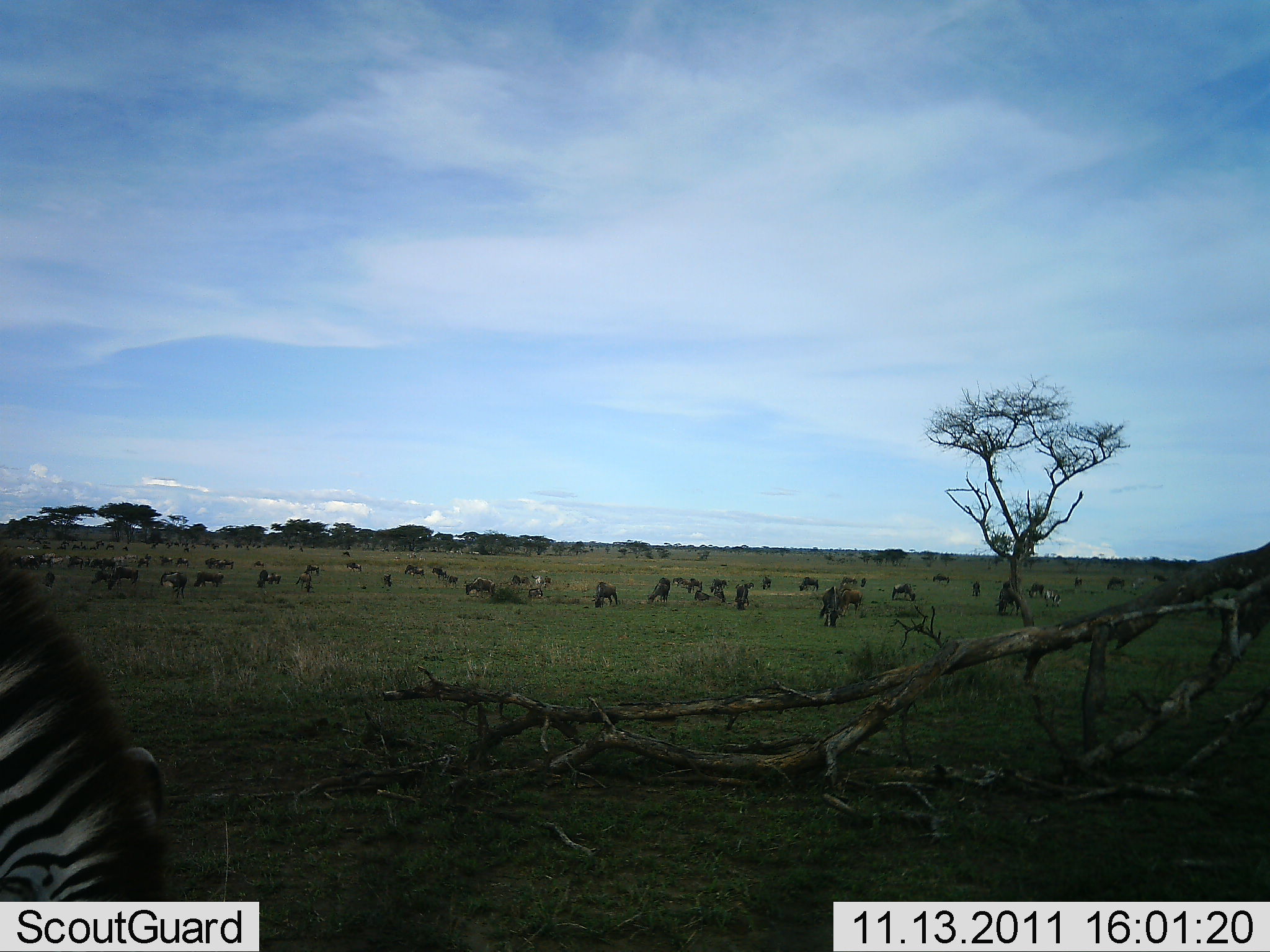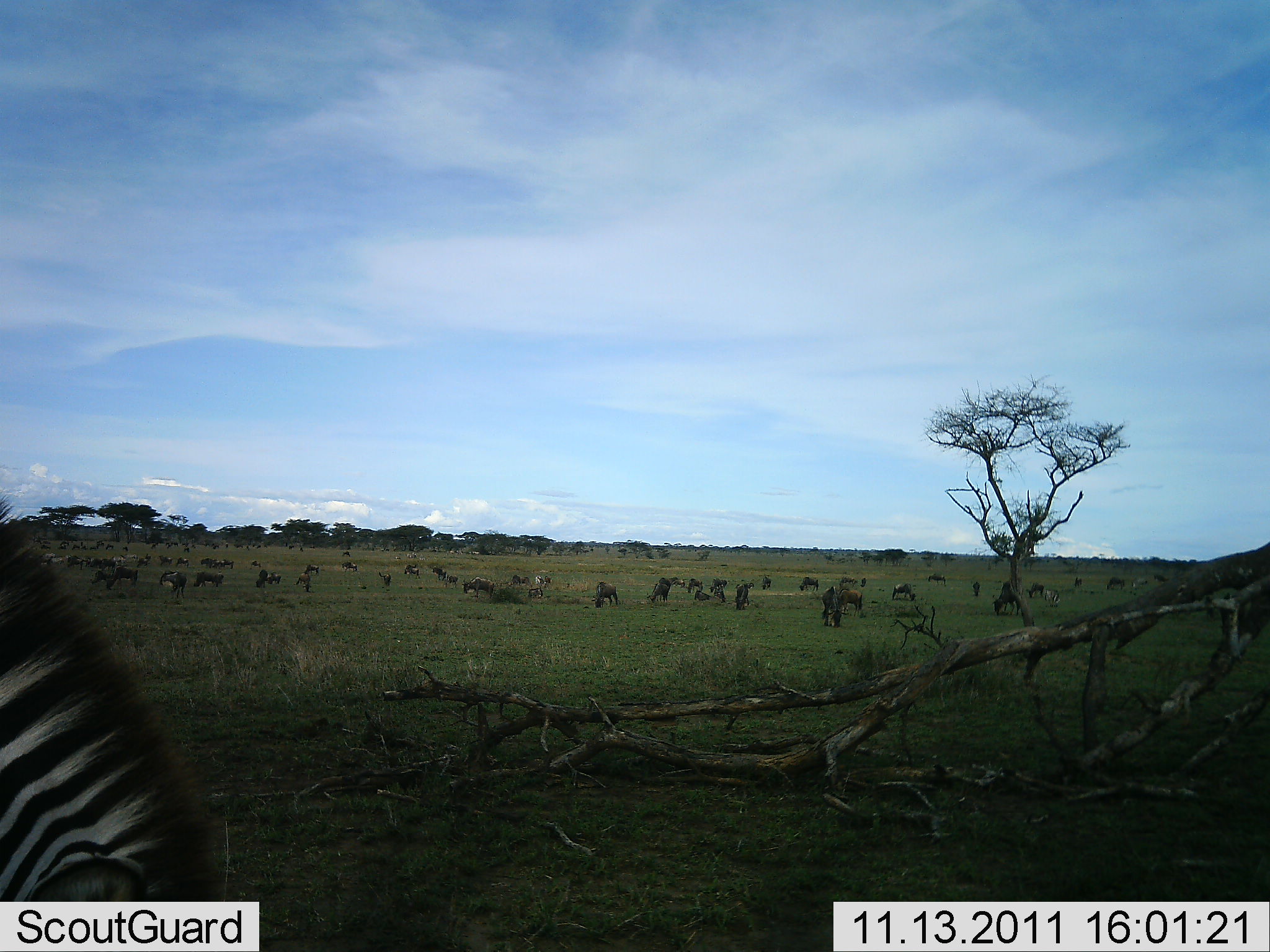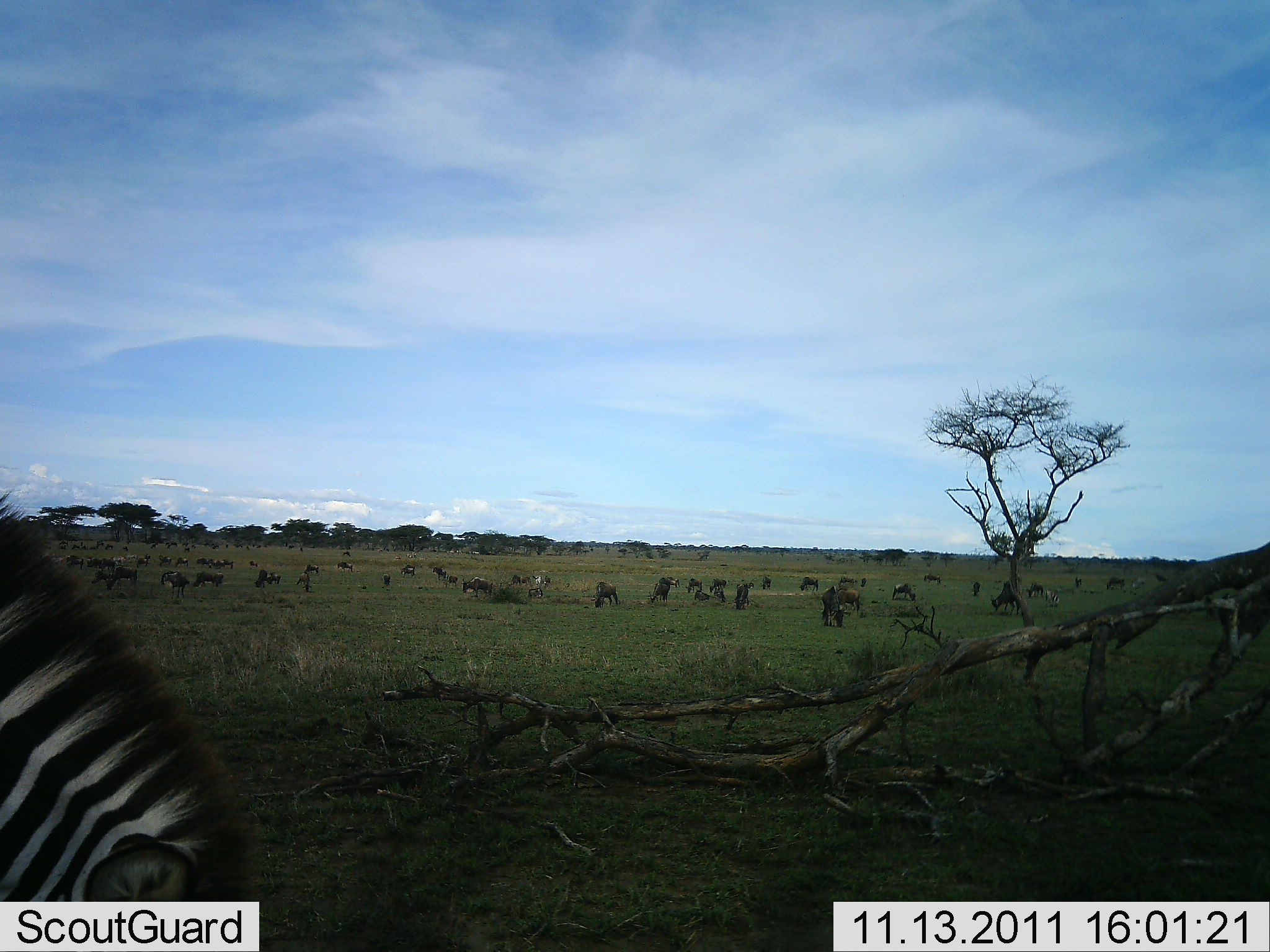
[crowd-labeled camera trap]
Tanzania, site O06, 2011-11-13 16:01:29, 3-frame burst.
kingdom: Animalia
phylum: Chordata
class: Mammalia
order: Artiodactyla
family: Bovidae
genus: Connochaetes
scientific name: Connochaetes taurinus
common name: blue wildebeest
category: wildebeest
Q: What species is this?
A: Wildebeest (blue wildebeest) (Connochaetes taurinus).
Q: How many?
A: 11-50.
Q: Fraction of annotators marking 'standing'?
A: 64%.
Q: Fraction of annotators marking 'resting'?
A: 18%.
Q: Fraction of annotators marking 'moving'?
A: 45%.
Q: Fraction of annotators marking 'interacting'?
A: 9%.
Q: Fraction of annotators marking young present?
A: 9%.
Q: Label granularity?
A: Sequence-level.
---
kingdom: Animalia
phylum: Chordata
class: Mammalia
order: Perissodactyla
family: Equidae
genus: Equus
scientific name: Equus quagga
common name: plains zebra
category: zebra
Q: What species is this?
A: Zebra (plains zebra) (Equus quagga).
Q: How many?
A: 1.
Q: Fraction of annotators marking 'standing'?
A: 58%.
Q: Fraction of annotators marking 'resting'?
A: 0%.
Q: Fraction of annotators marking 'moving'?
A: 25%.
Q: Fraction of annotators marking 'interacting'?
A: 0%.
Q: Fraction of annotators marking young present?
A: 0%.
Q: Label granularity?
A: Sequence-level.